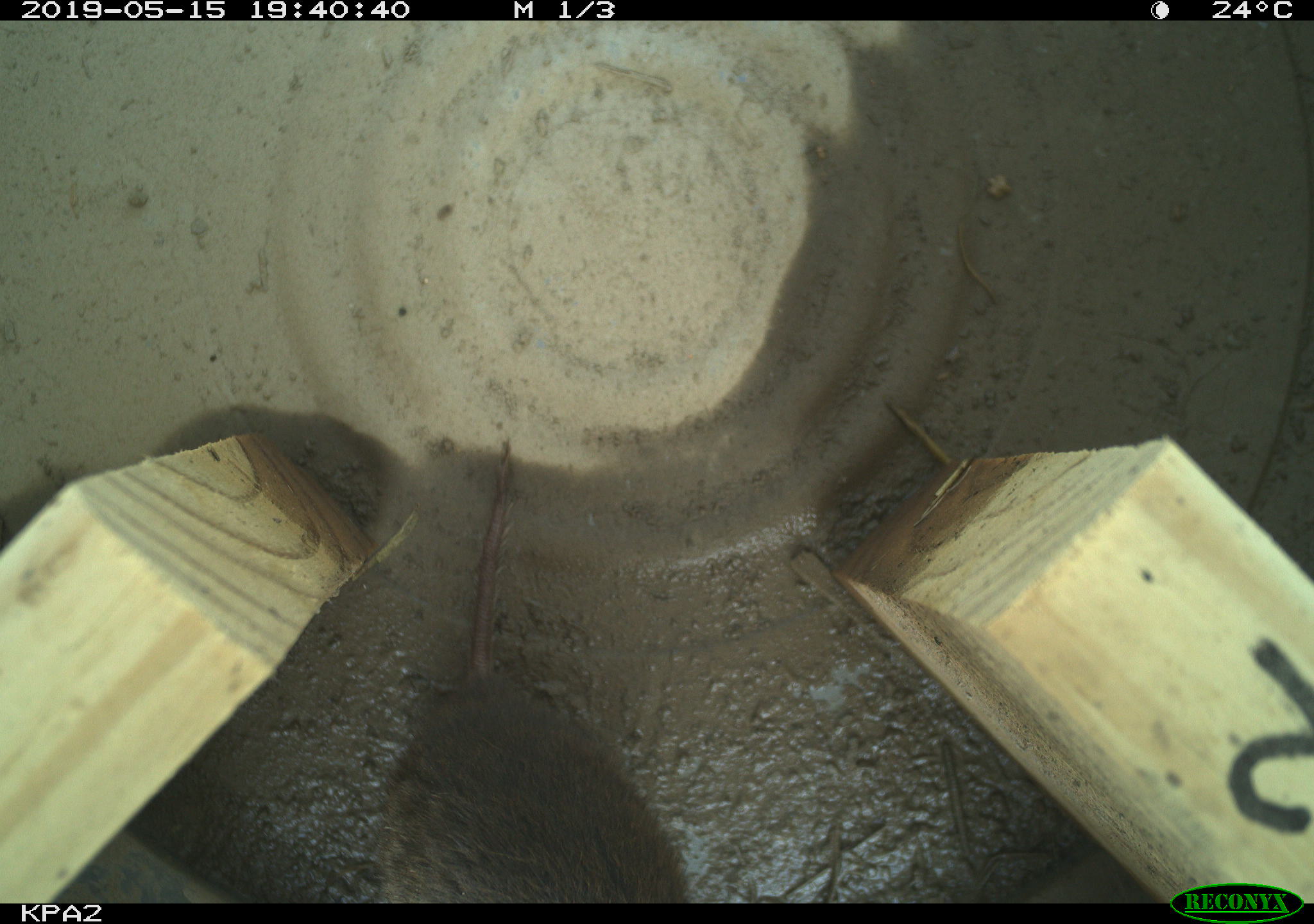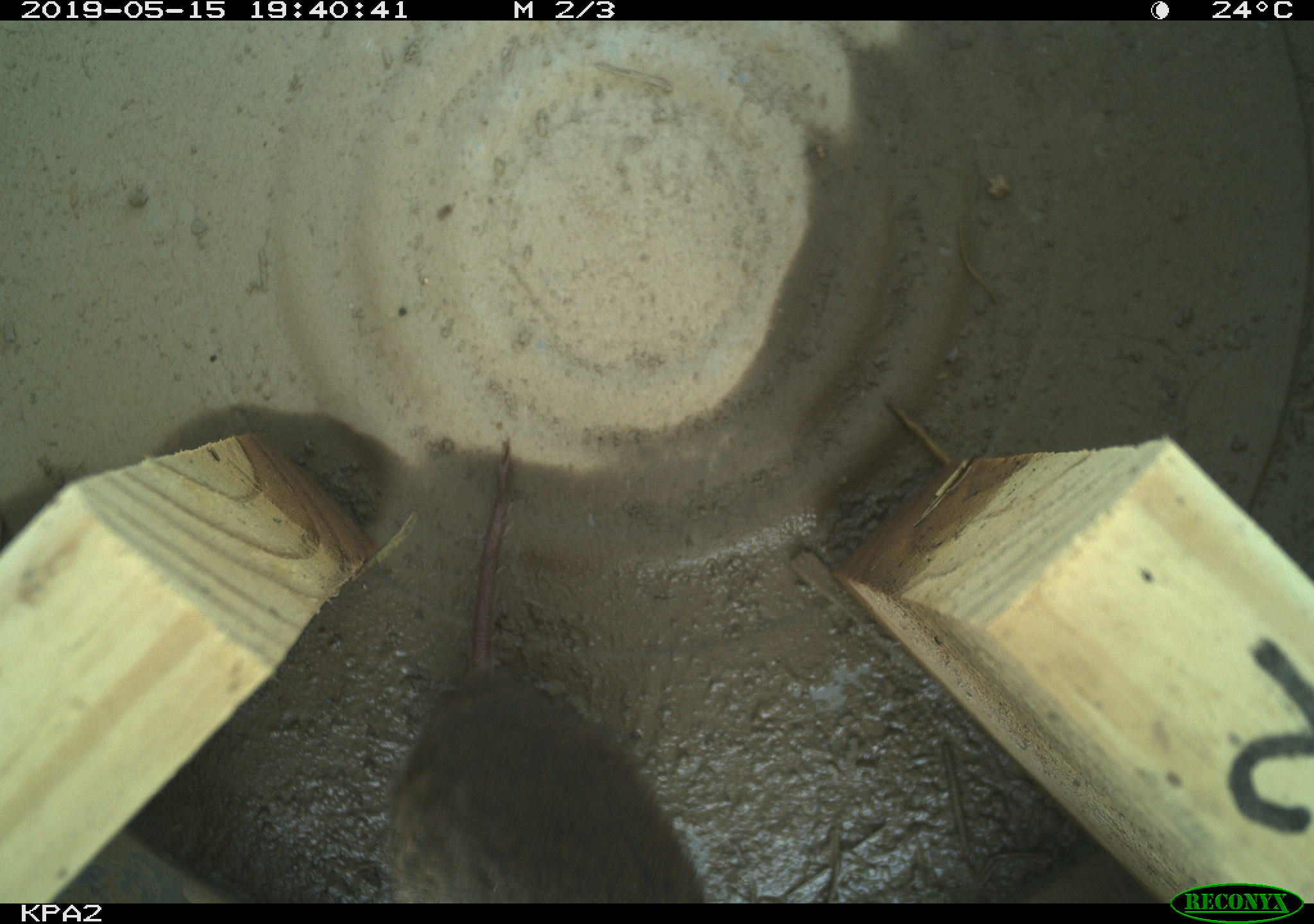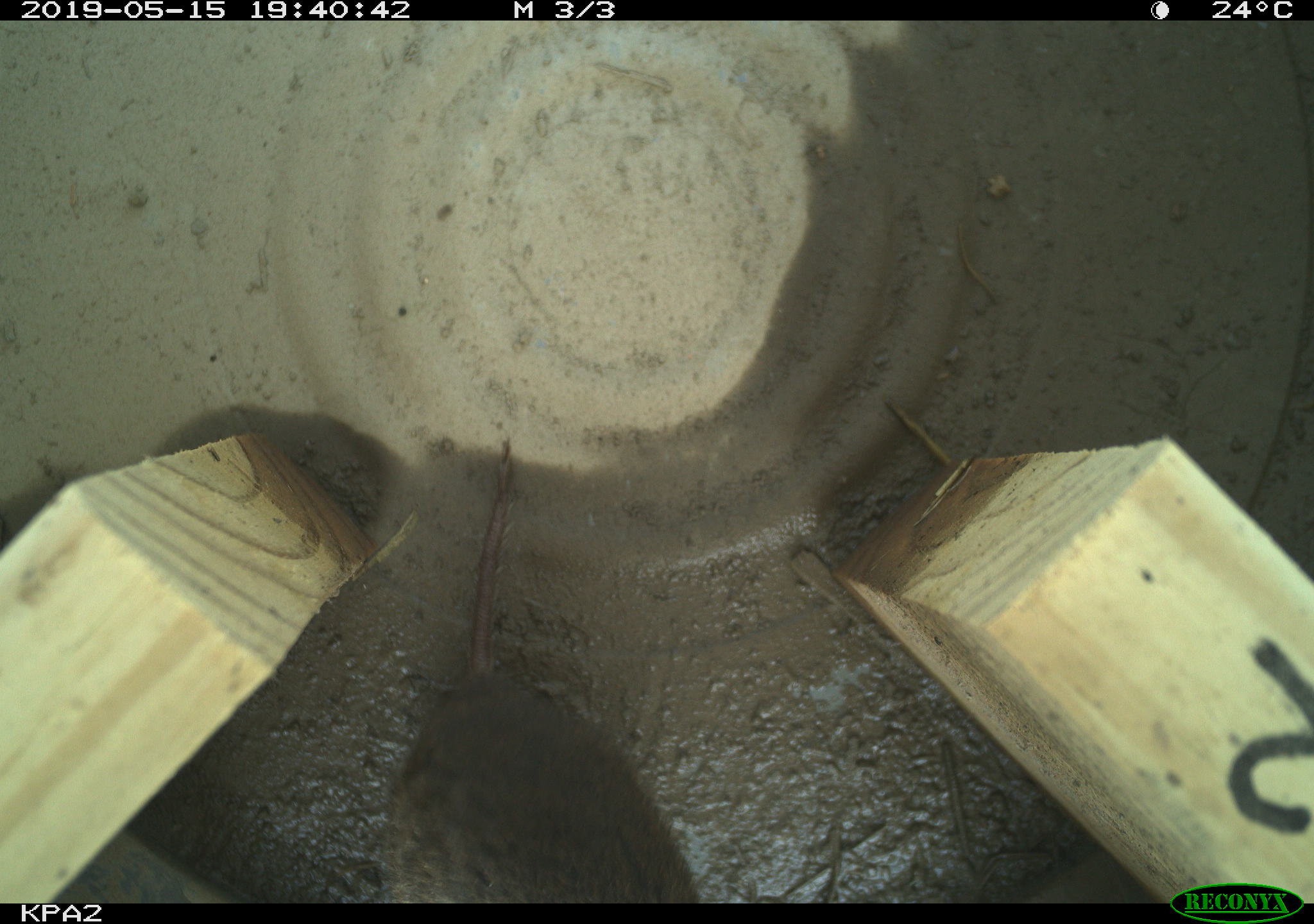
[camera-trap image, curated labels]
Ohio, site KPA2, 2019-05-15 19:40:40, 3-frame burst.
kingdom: Animalia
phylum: Chordata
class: Mammalia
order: Rodentia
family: Cricetidae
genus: Microtus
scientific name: Microtus pennsylvanicus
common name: meadow vole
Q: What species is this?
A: Meadow vole (Microtus pennsylvanicus).